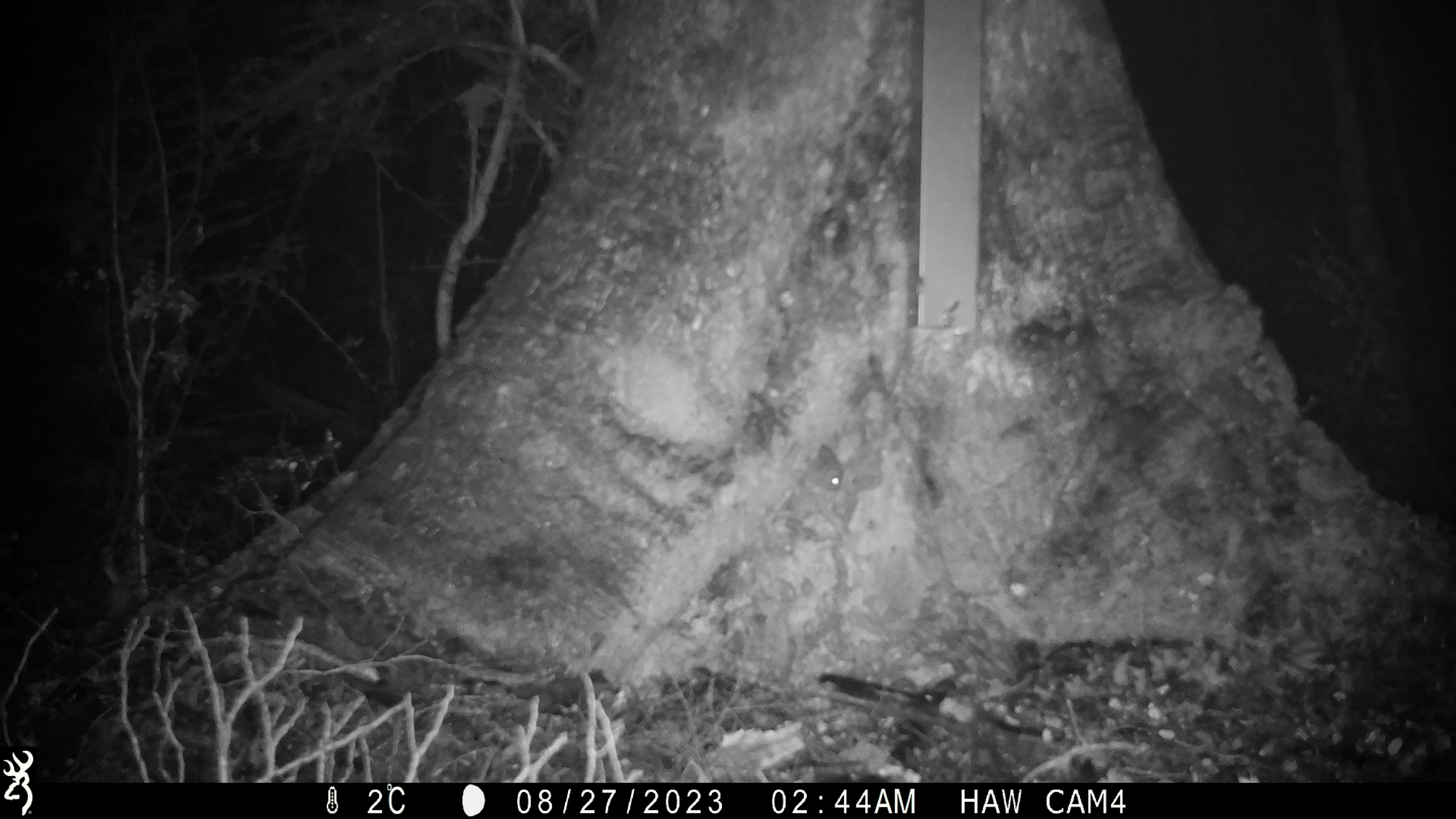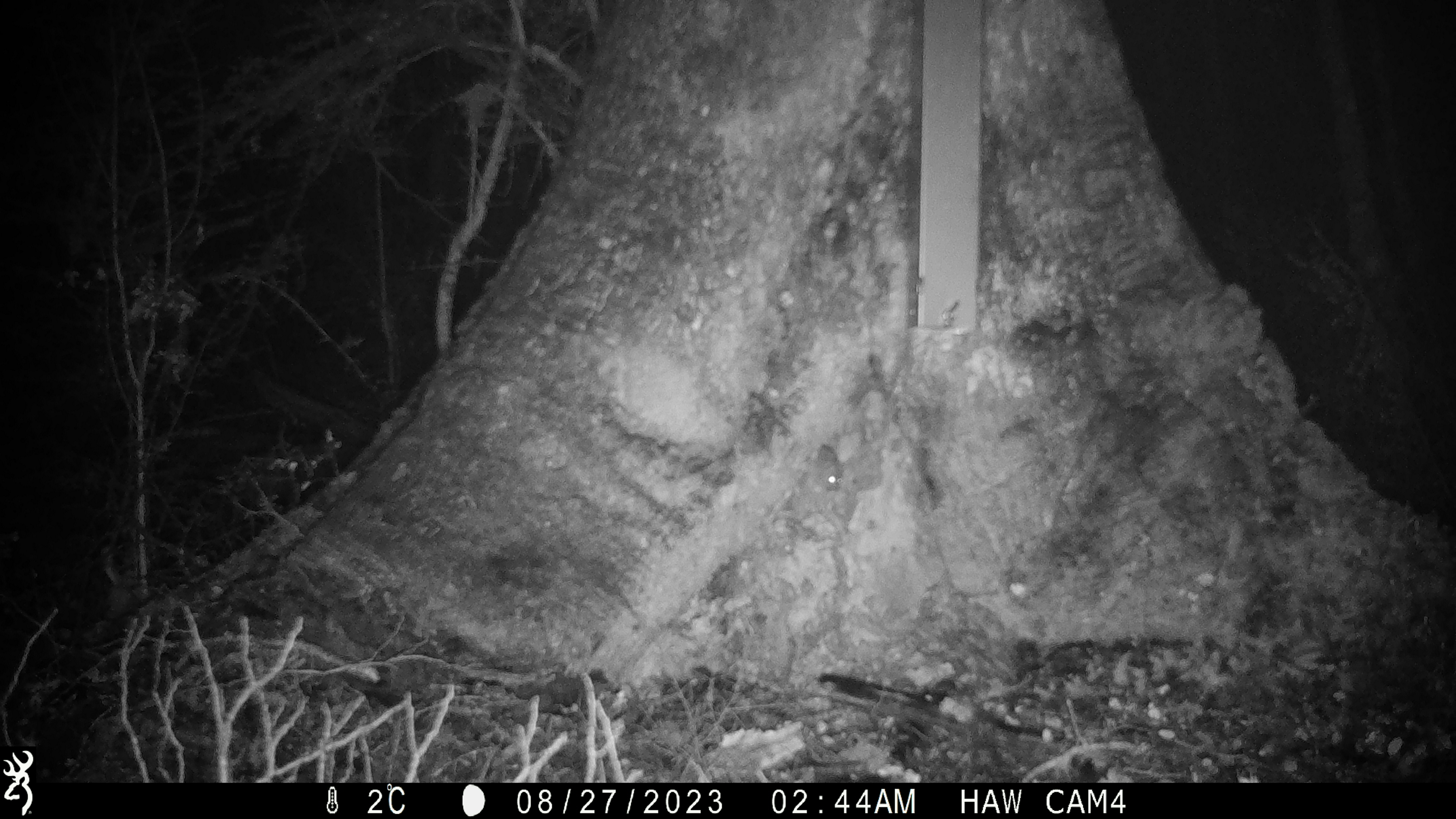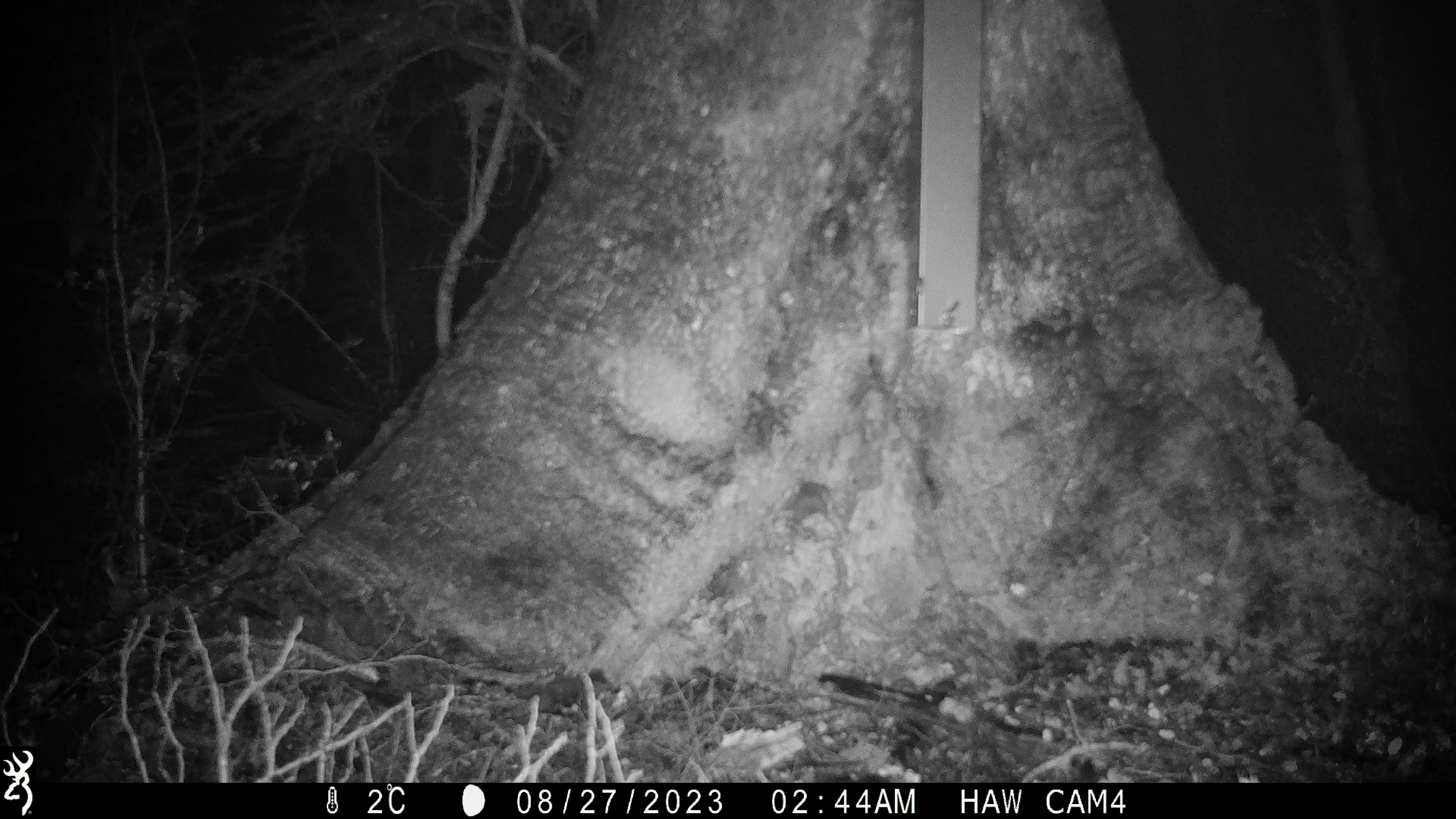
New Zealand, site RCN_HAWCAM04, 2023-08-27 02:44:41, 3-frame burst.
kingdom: Animalia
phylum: Chordata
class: Mammalia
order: Rodentia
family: Muridae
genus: Mus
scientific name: Mus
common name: mouse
Mouse (Mus).